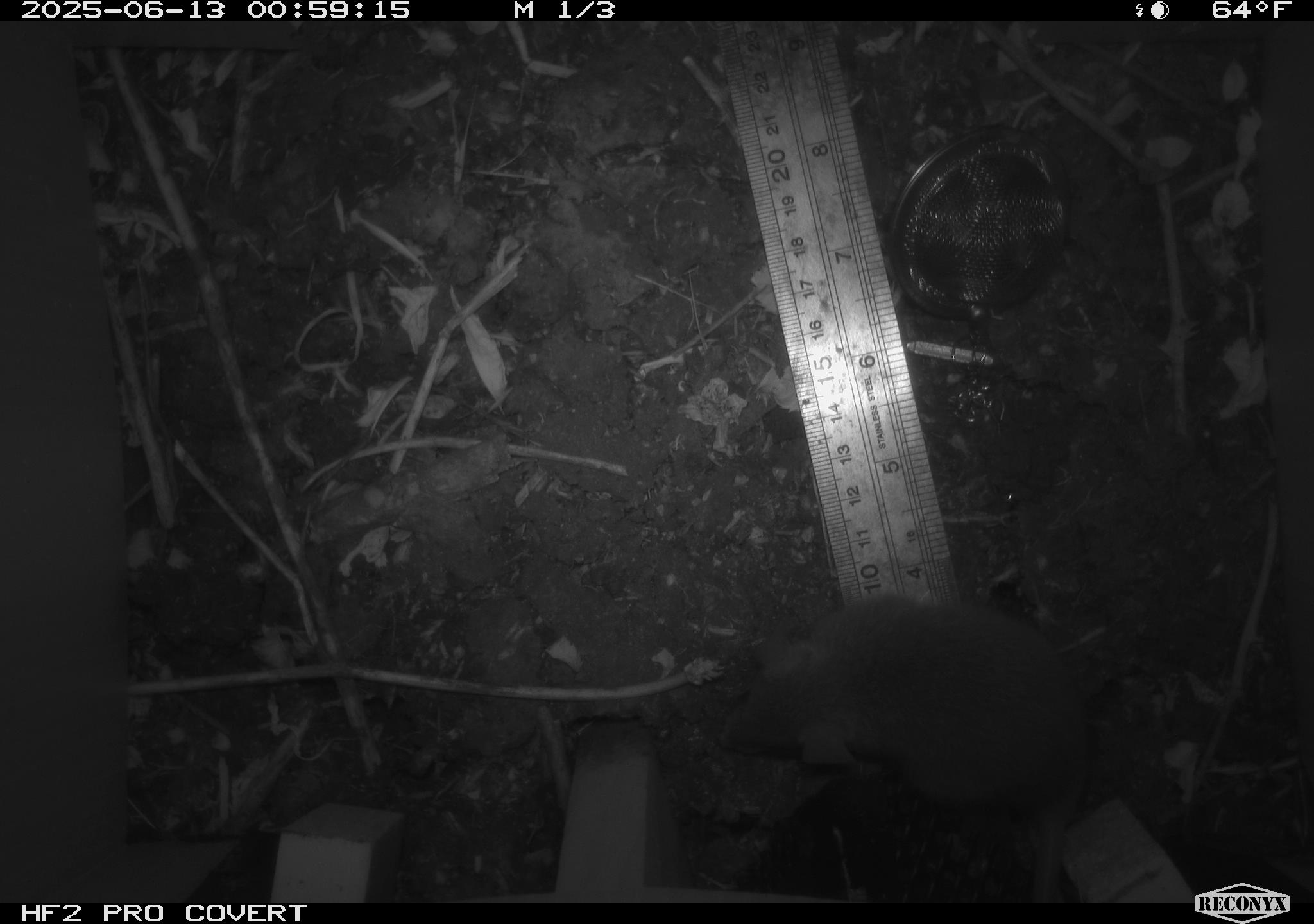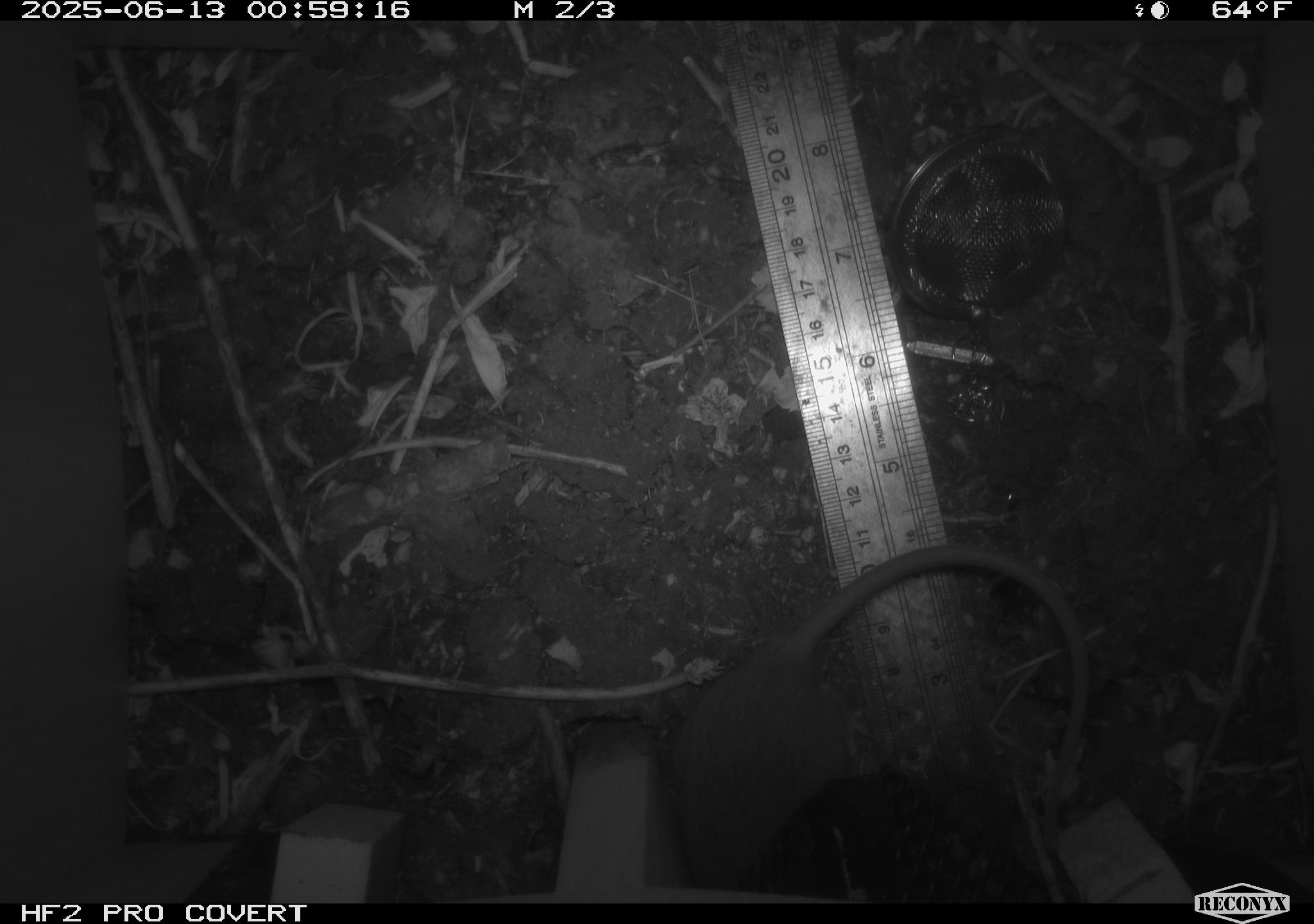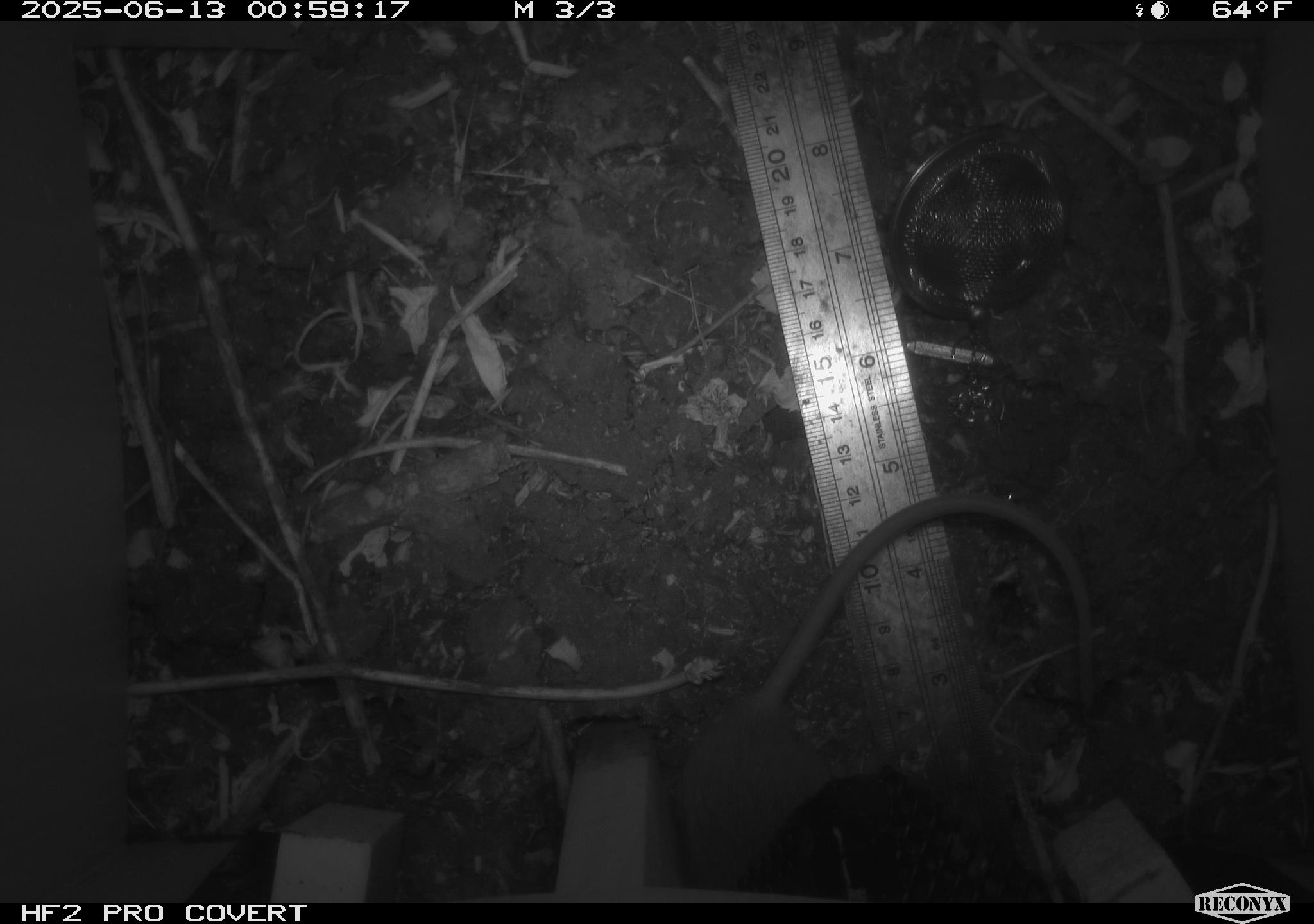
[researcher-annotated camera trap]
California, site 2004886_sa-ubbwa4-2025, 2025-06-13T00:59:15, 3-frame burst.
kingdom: Animalia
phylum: Chordata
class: Mammalia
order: Rodentia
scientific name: Rodentia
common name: rodent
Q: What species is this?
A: Rodent (Rodentia).